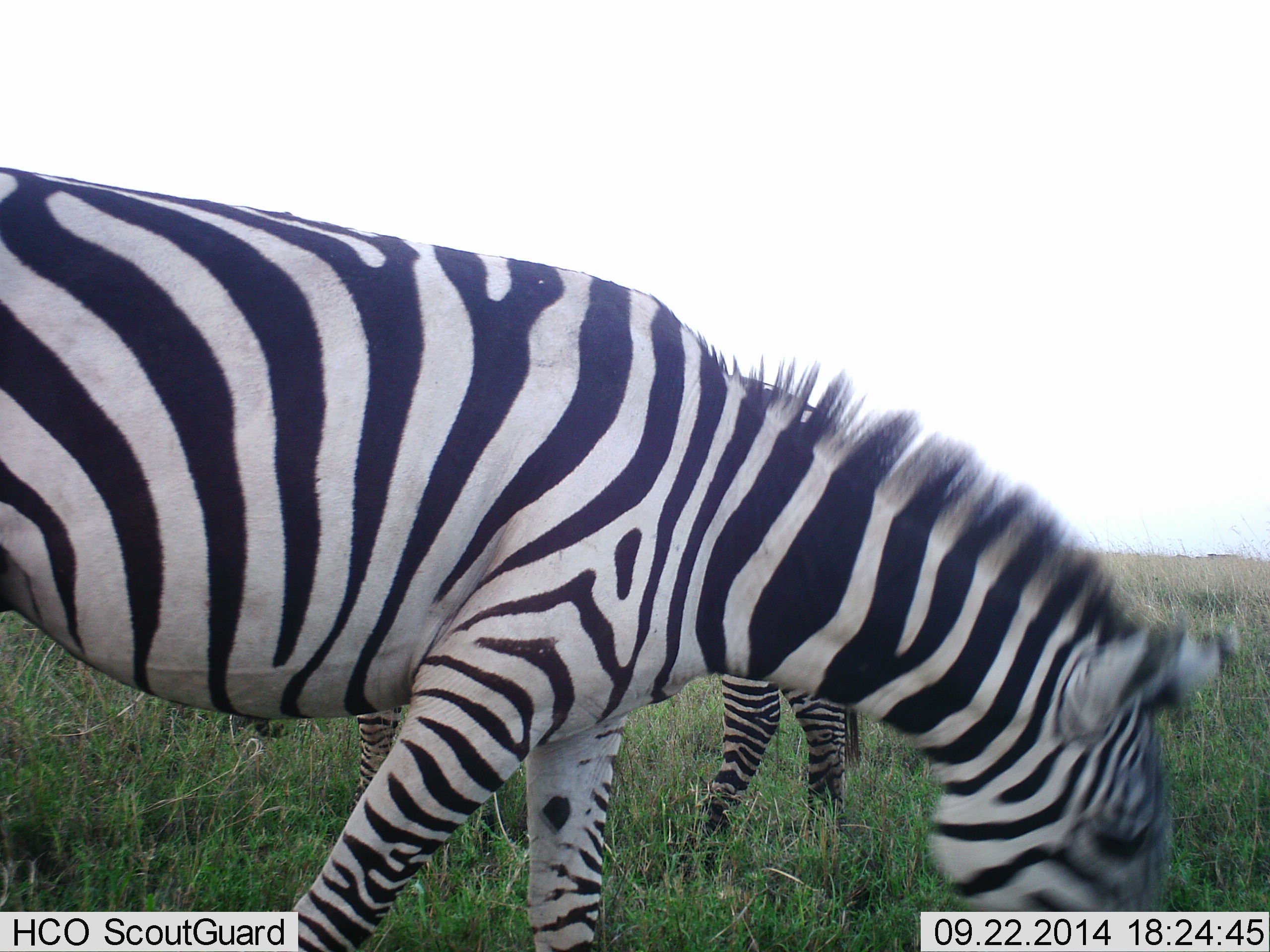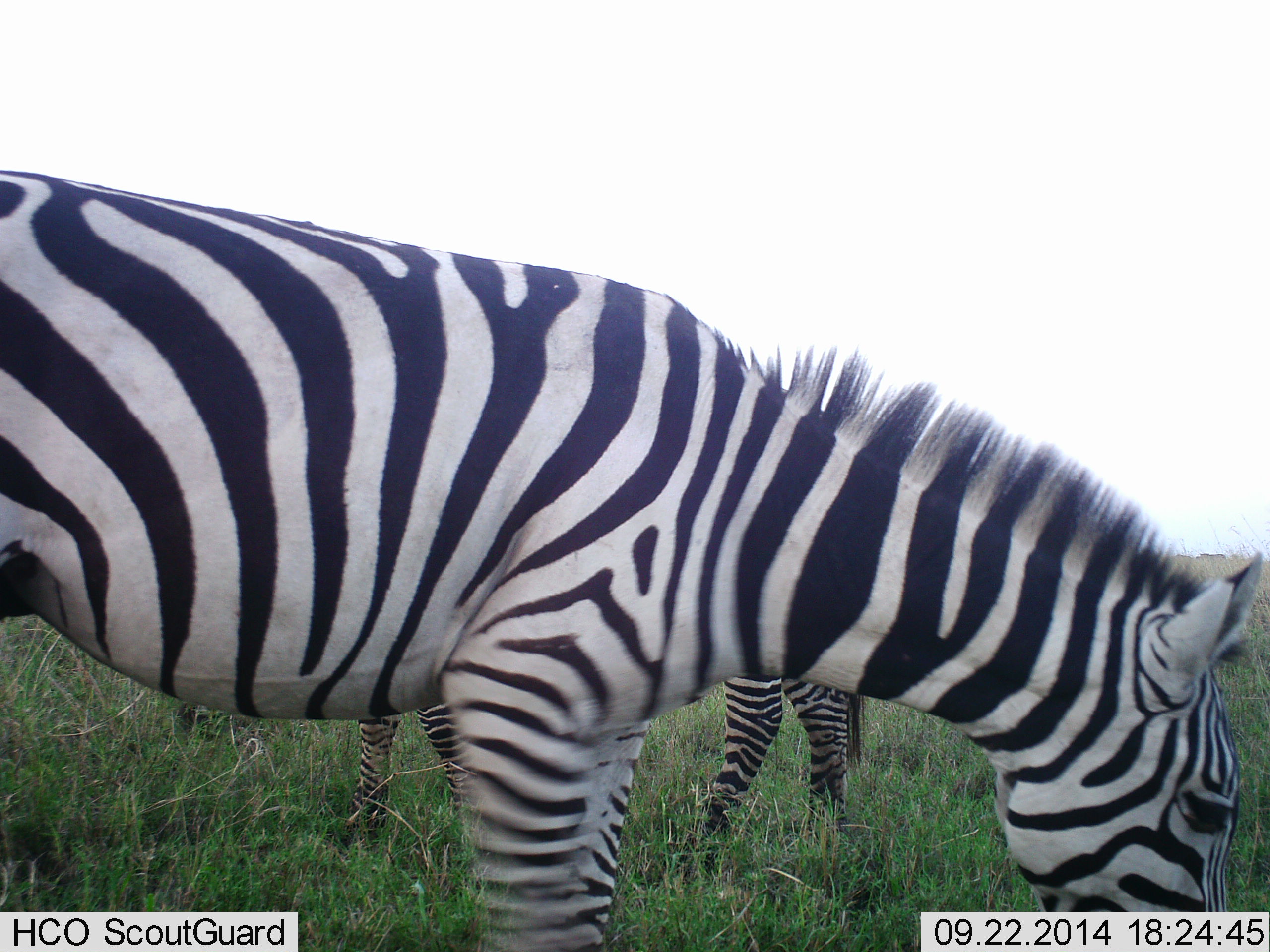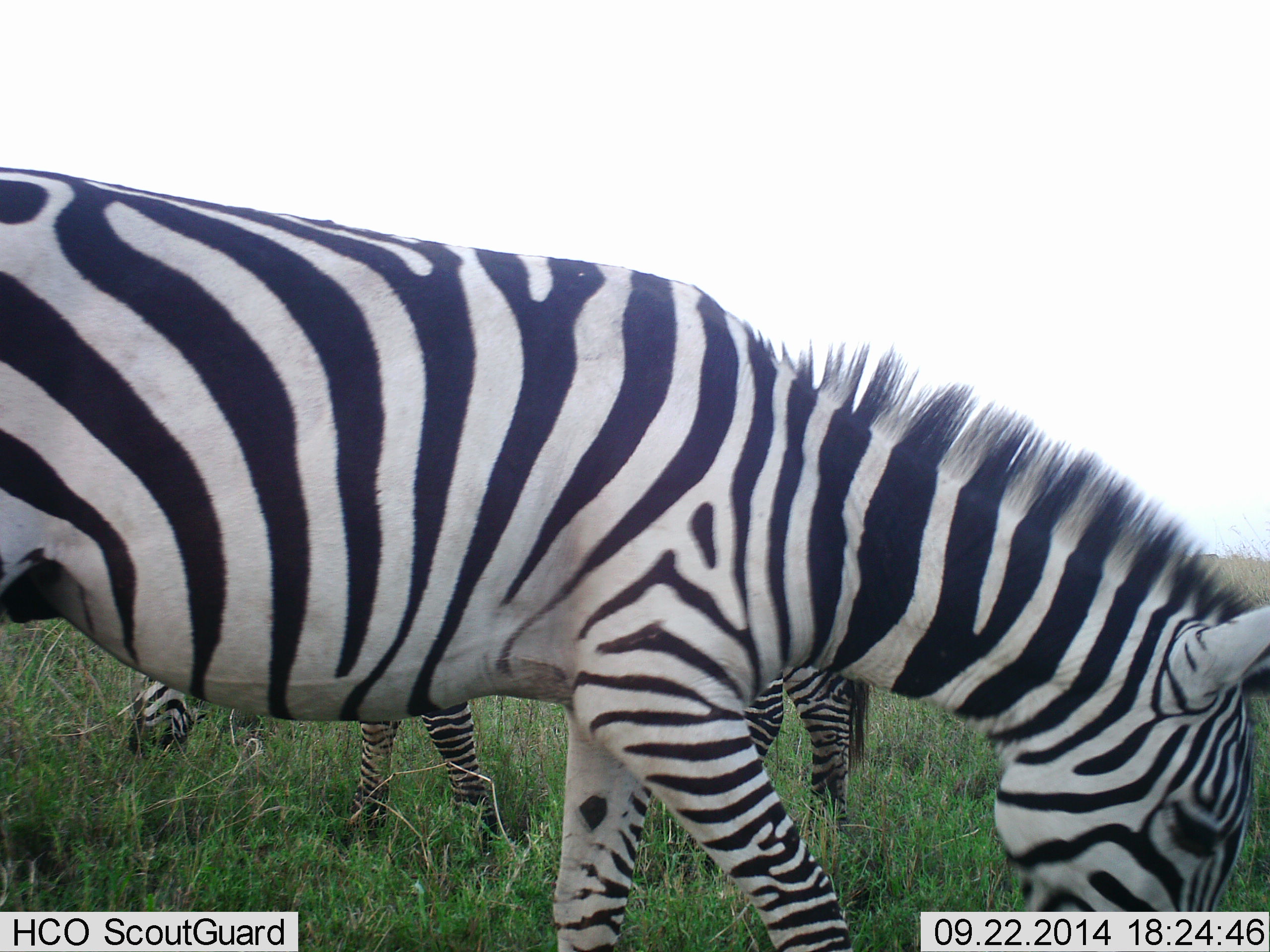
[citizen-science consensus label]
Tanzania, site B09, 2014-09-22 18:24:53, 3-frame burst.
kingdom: Animalia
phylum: Chordata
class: Mammalia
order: Perissodactyla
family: Equidae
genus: Equus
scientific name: Equus quagga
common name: plains zebra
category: zebra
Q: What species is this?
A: Zebra (plains zebra) (Equus quagga).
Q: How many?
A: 2.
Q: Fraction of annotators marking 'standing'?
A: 30%.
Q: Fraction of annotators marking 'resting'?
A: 0%.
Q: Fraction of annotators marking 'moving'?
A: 0%.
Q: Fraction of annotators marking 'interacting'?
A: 0%.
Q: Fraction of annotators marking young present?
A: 0%.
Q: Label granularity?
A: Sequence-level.